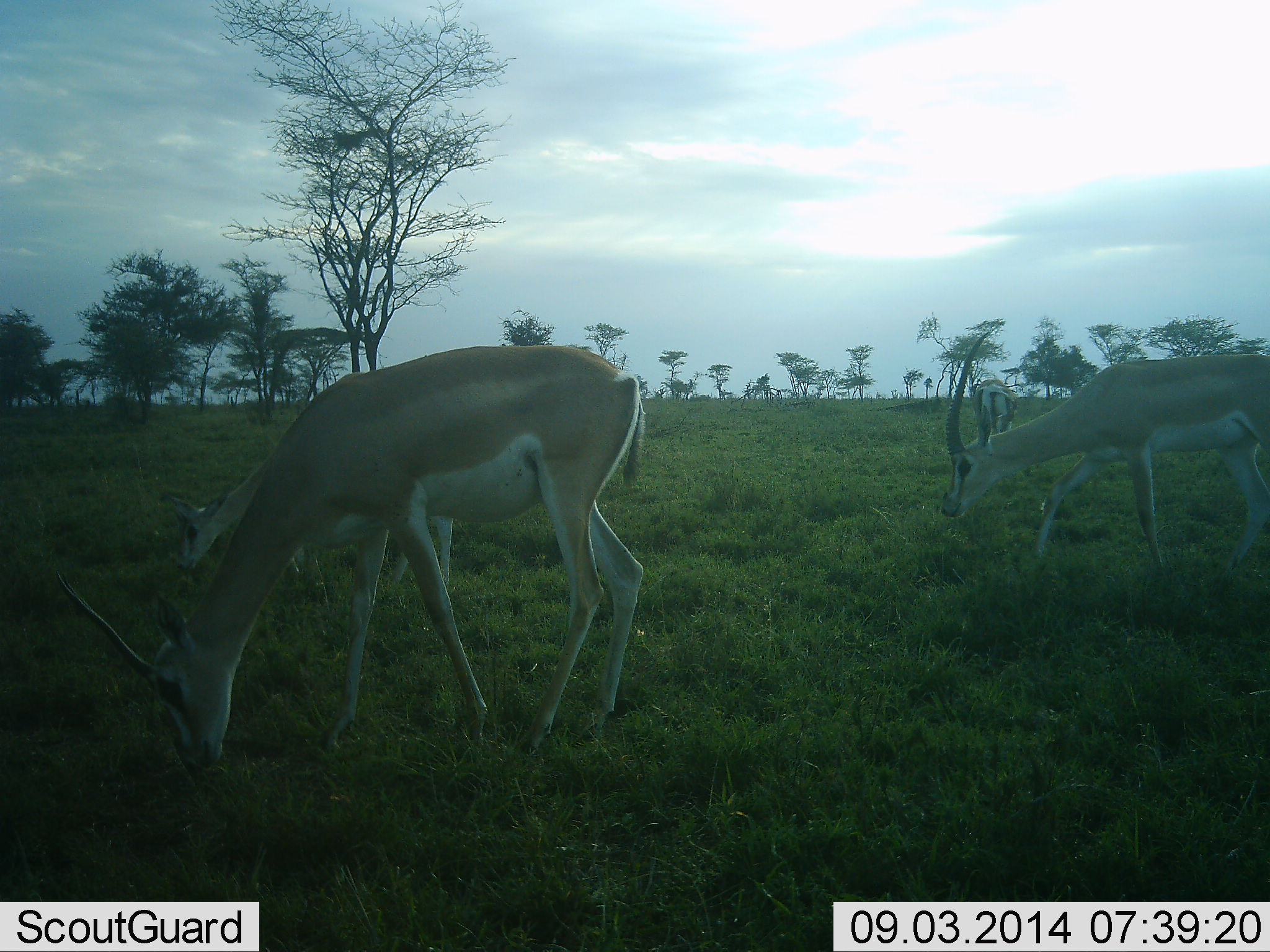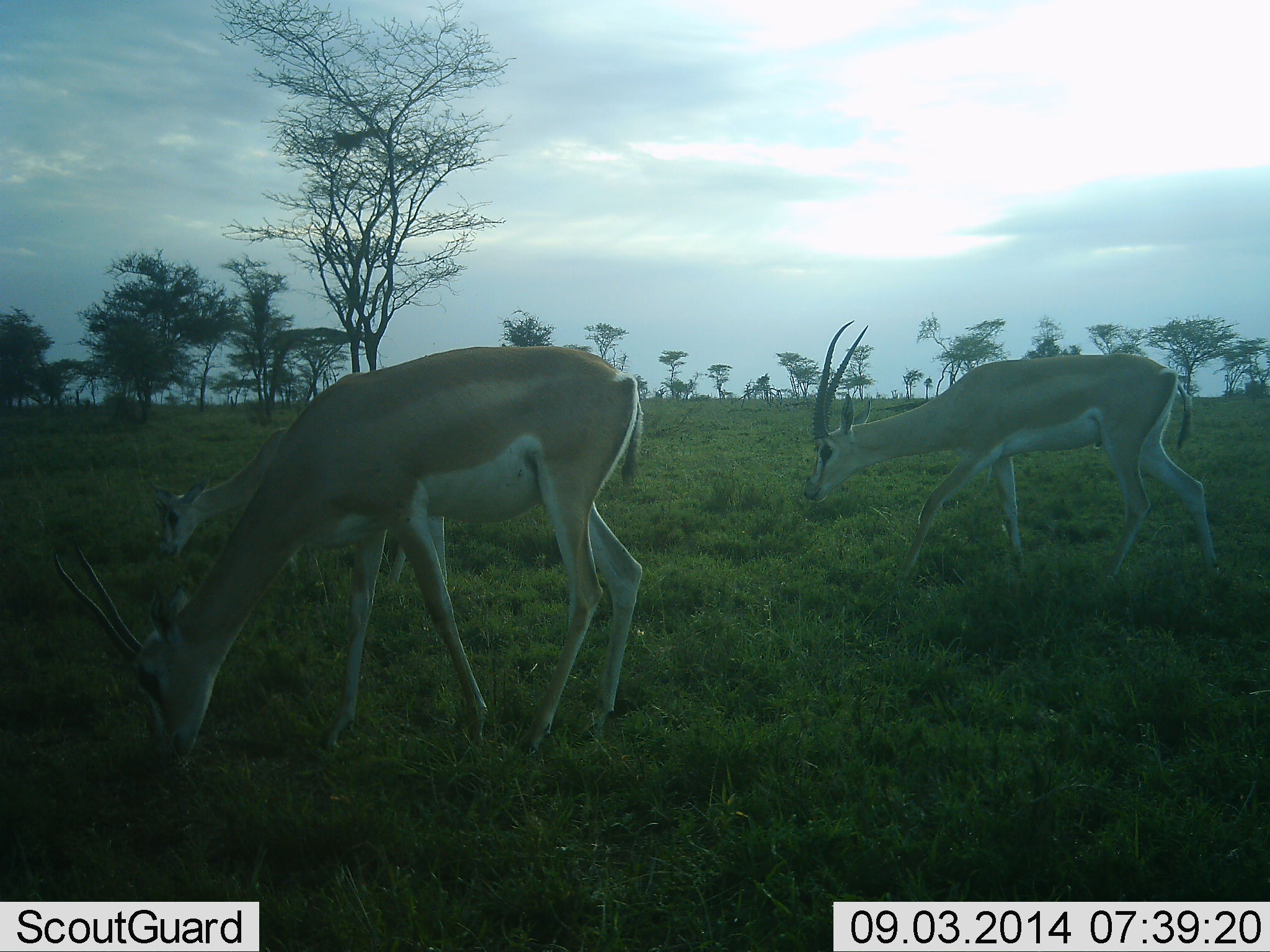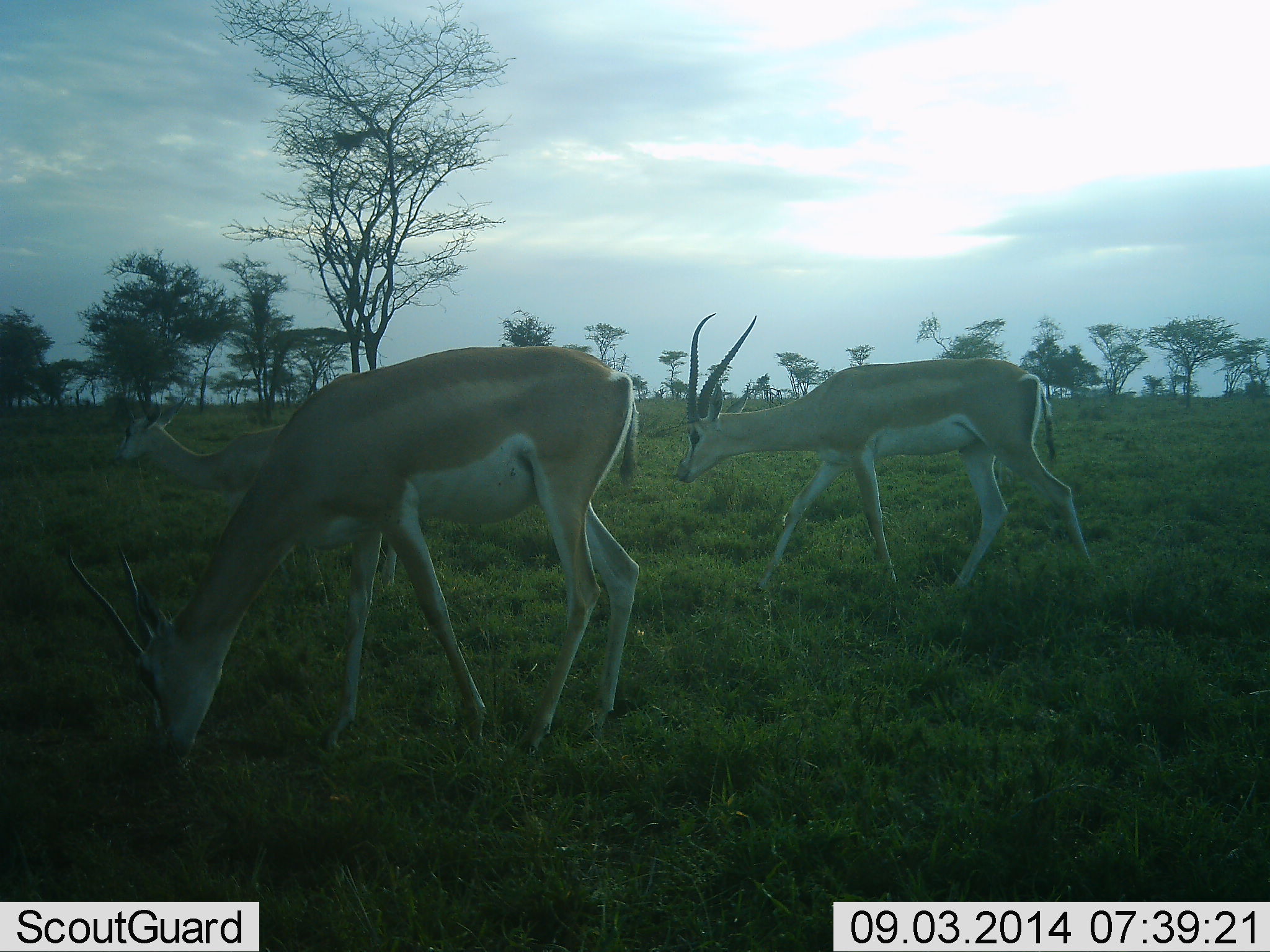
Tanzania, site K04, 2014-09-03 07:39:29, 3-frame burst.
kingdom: Animalia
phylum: Chordata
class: Mammalia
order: Artiodactyla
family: Bovidae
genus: Nanger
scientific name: Nanger granti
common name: grant's gazelle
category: gazellegrants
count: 3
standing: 10%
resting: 0%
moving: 60%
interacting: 0%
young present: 10%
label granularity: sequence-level